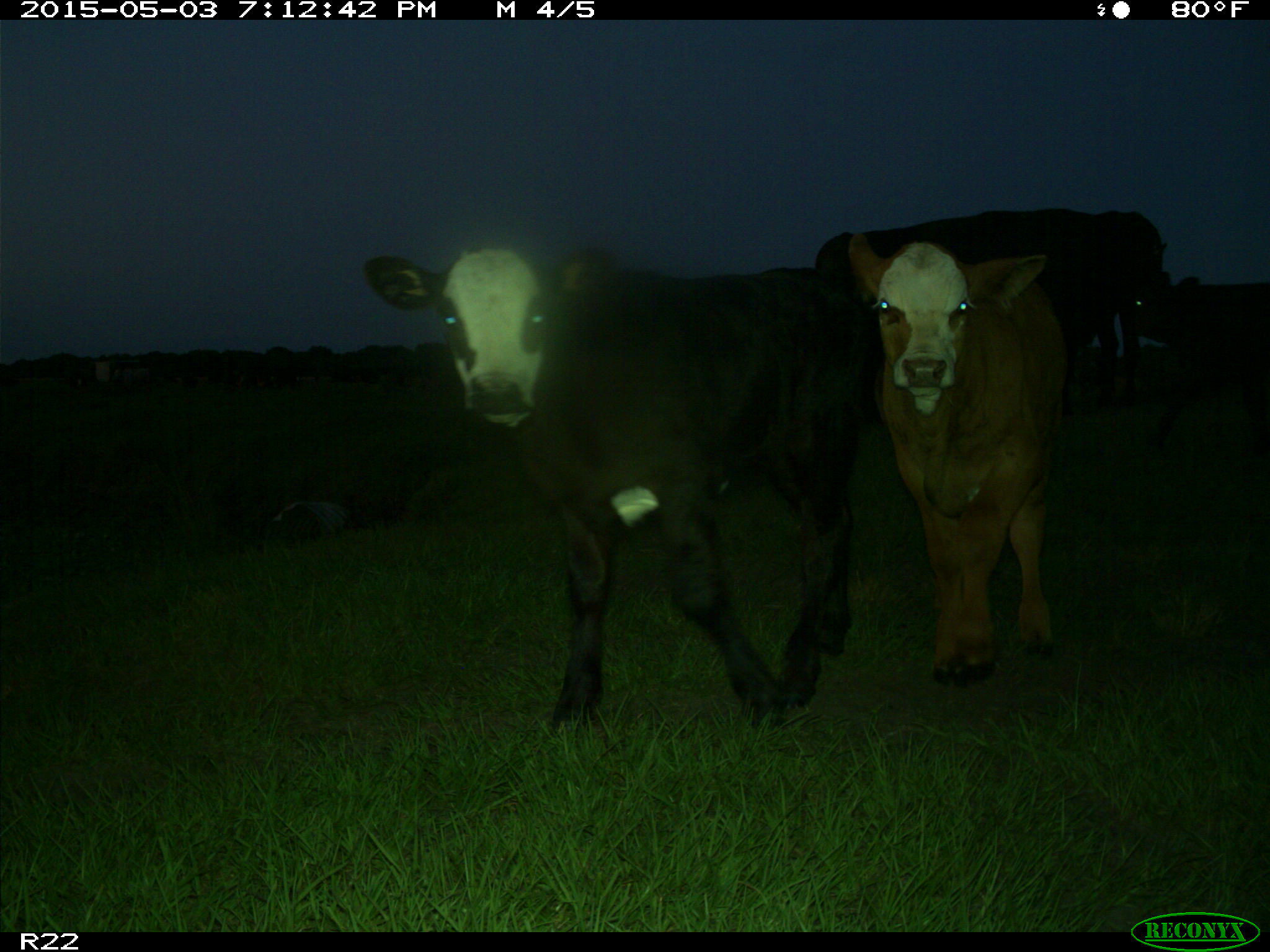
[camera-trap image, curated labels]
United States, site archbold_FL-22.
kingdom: Animalia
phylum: Chordata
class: Mammalia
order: Artiodactyla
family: Bovidae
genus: Bos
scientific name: Bos taurus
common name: domestic cow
Bos taurus (domestic cow).